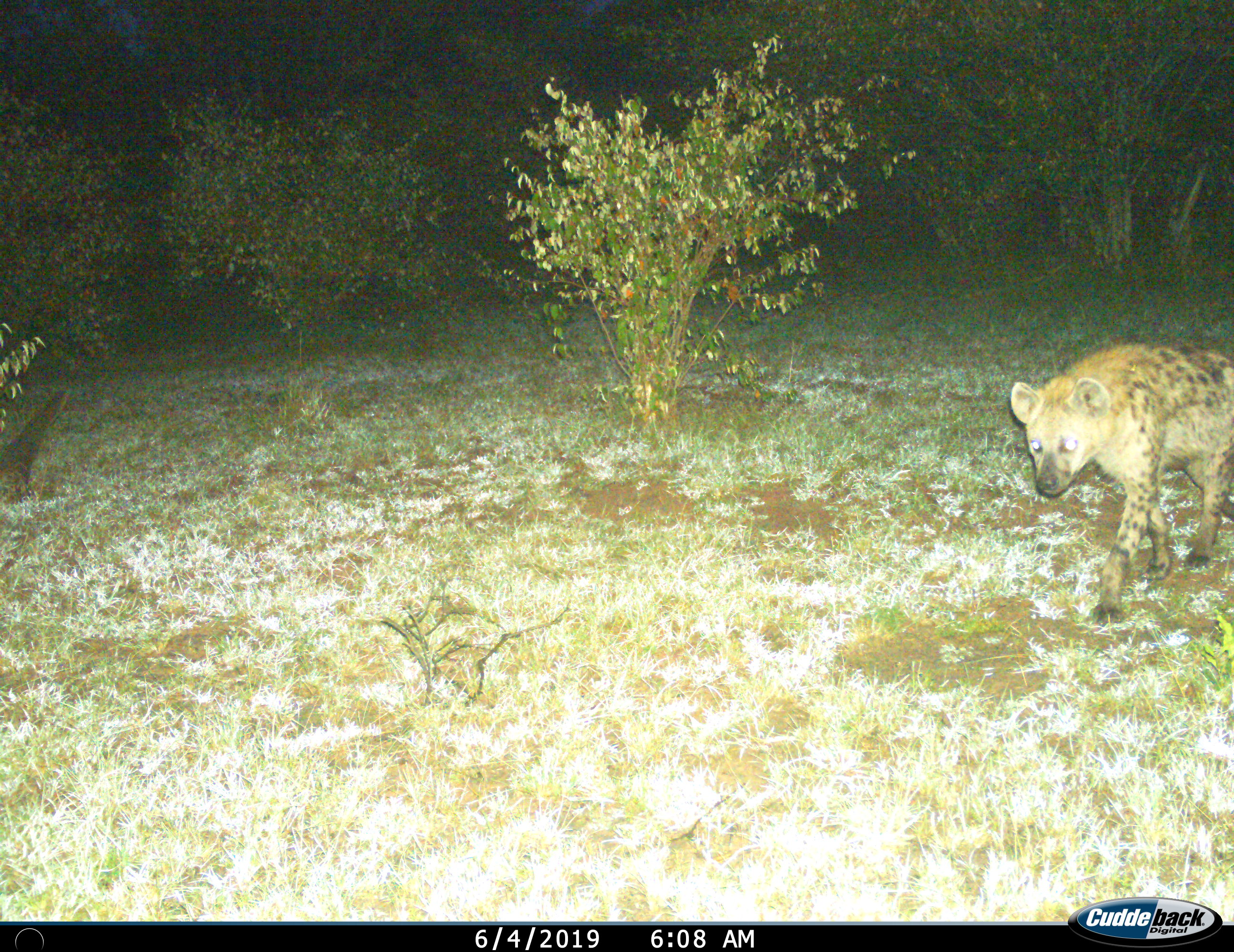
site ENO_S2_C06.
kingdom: Animalia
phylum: Chordata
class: Mammalia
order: Carnivora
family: Hyaenidae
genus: Crocuta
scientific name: Crocuta crocuta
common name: spotted hyena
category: hyenaspotted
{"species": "hyenaspotted (spotted hyena) (Crocuta crocuta)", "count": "1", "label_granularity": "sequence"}